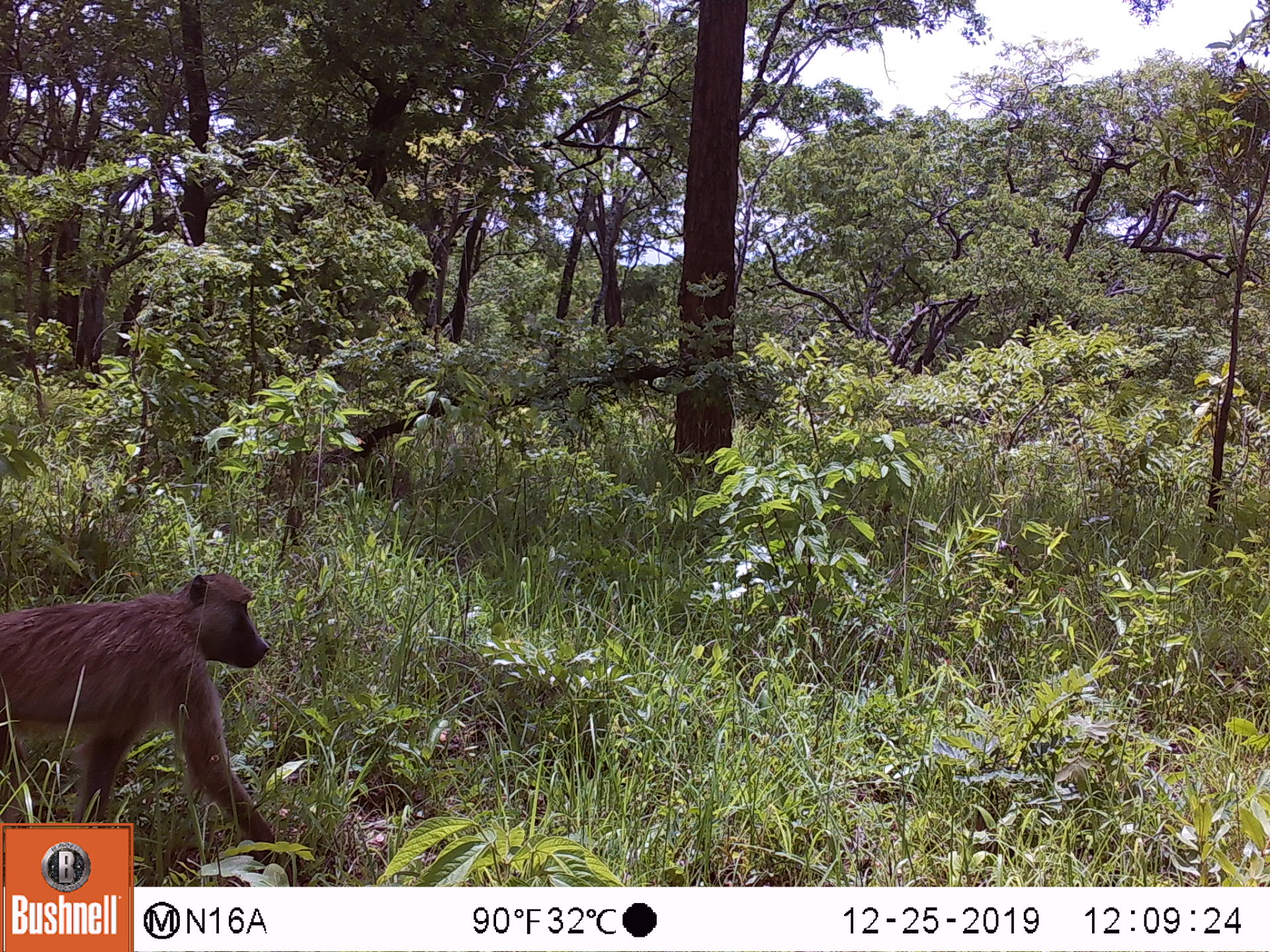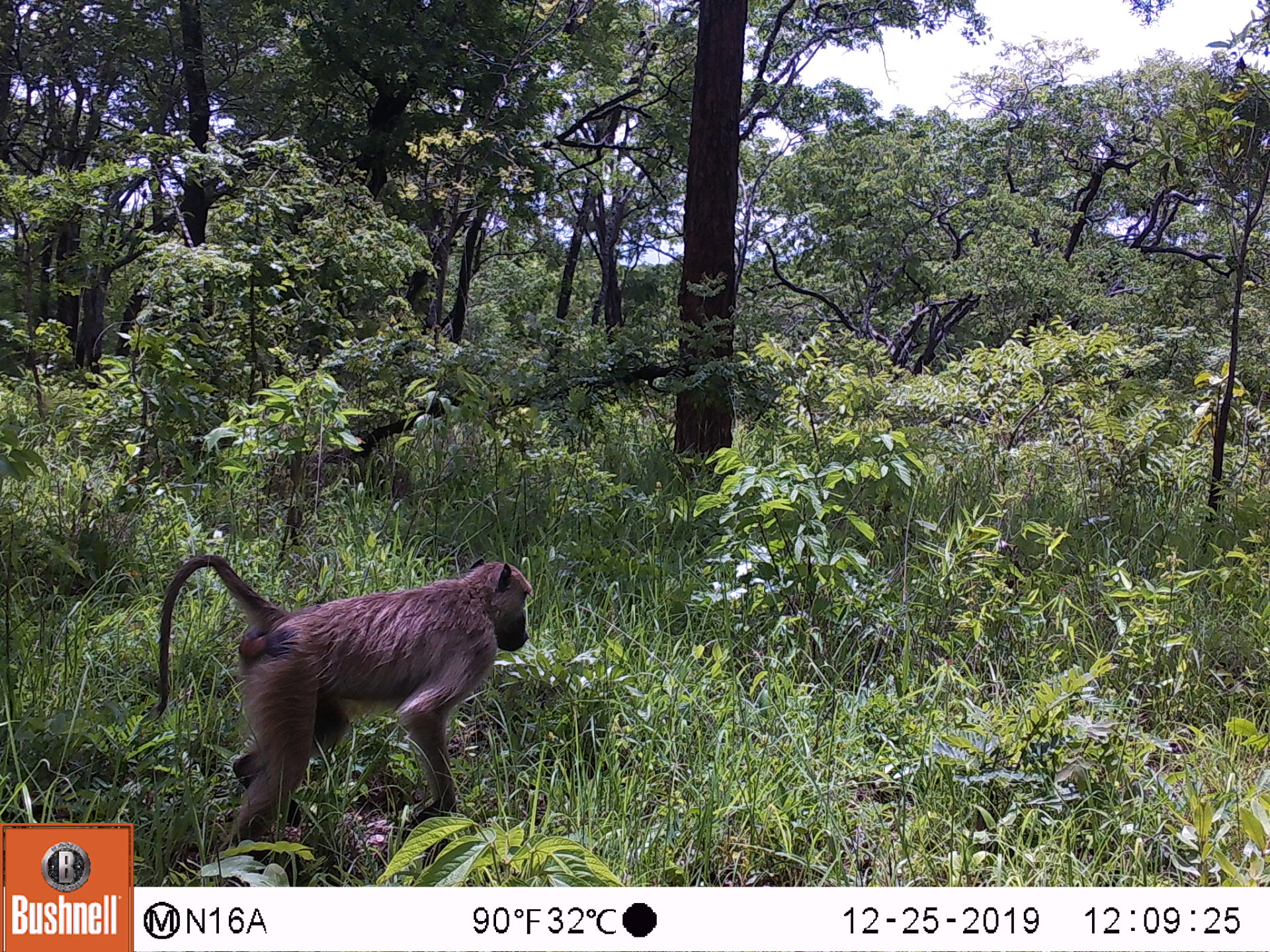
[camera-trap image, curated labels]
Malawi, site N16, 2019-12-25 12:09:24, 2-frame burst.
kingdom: Animalia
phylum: Chordata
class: Mammalia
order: Primates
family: Cercopithecidae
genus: Papio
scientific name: Papio cynocephalus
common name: yellow baboon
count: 1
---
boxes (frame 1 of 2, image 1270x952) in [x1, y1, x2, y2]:
yellow baboon: [4, 568, 276, 816]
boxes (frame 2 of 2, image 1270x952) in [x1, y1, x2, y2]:
yellow baboon: [153, 554, 535, 856]